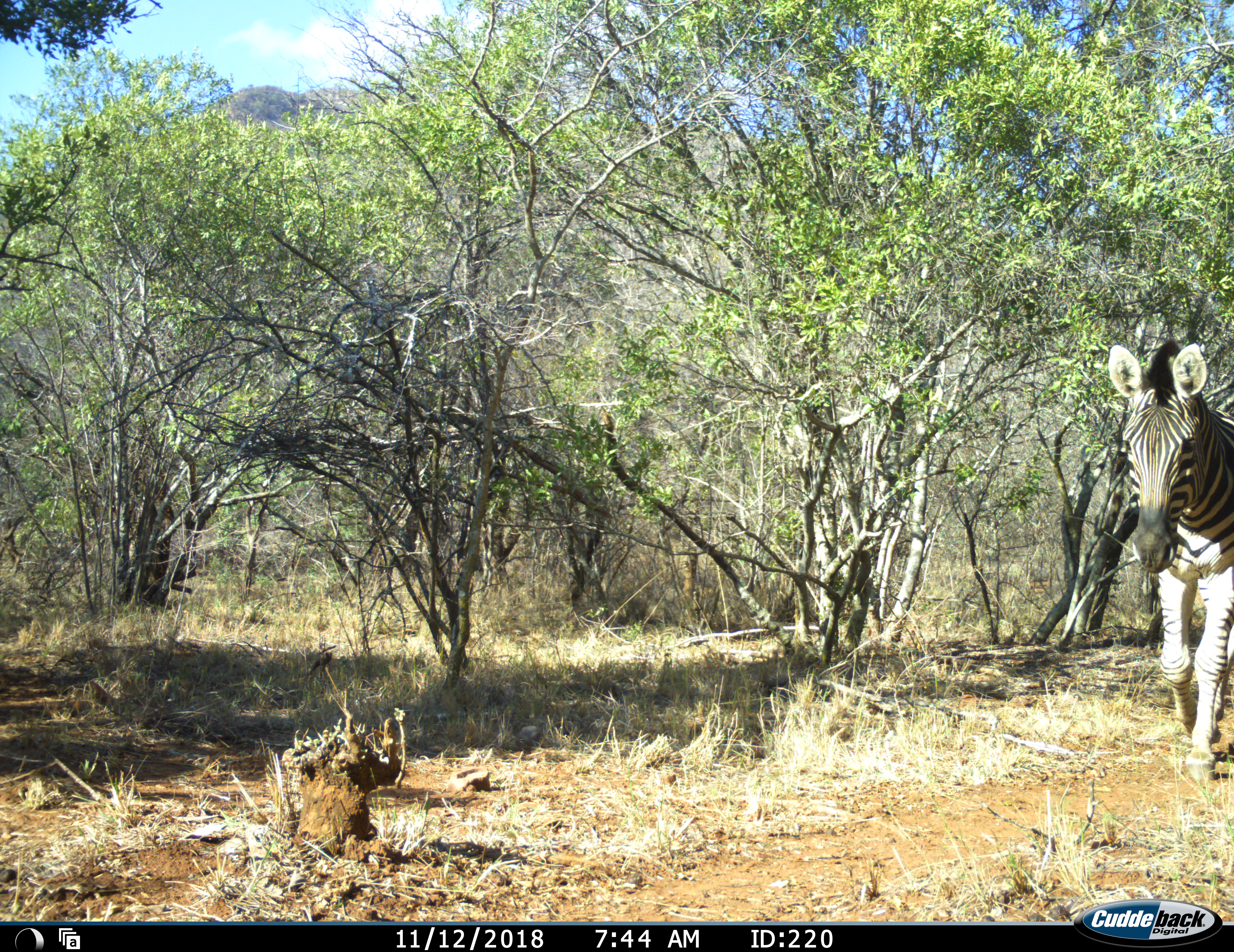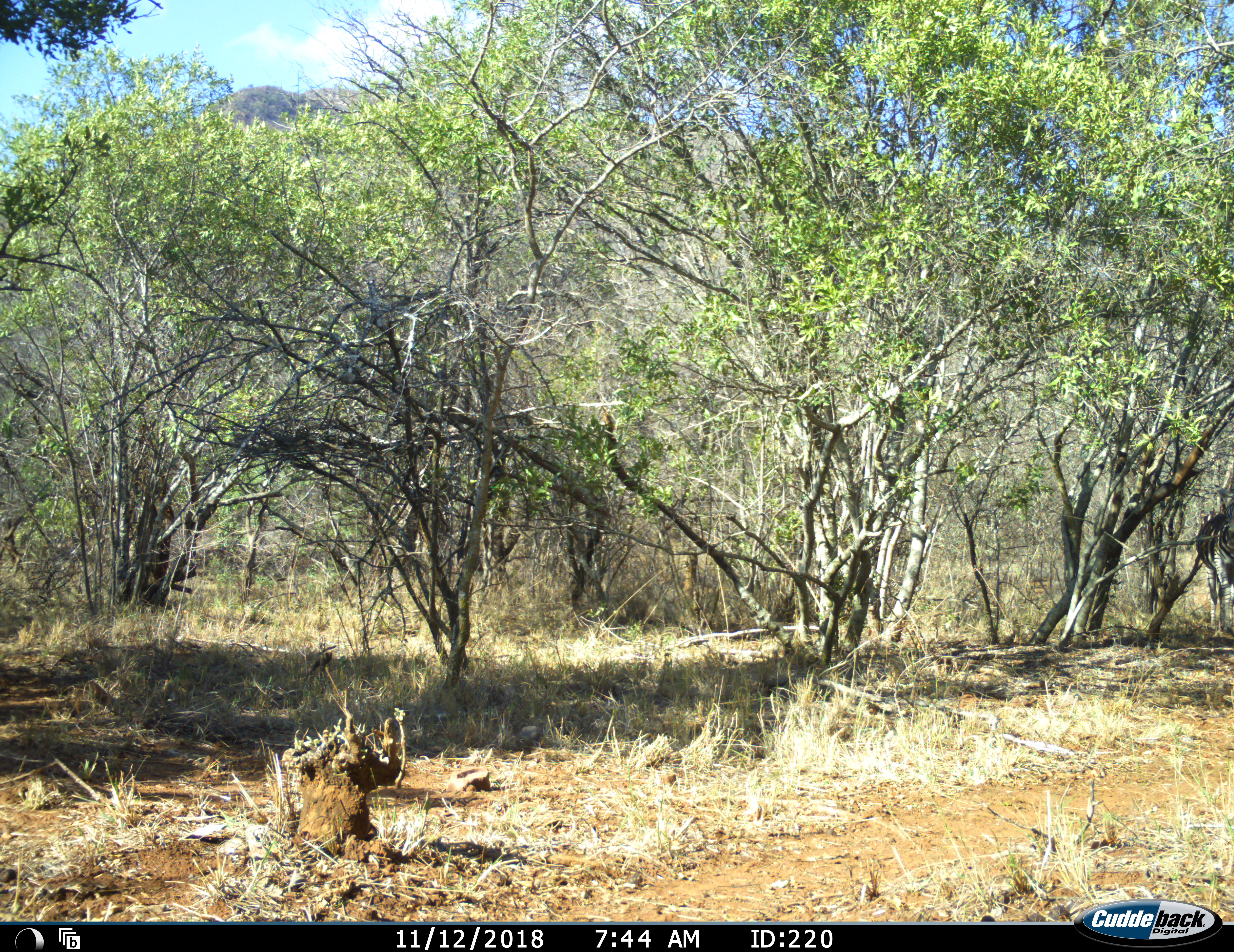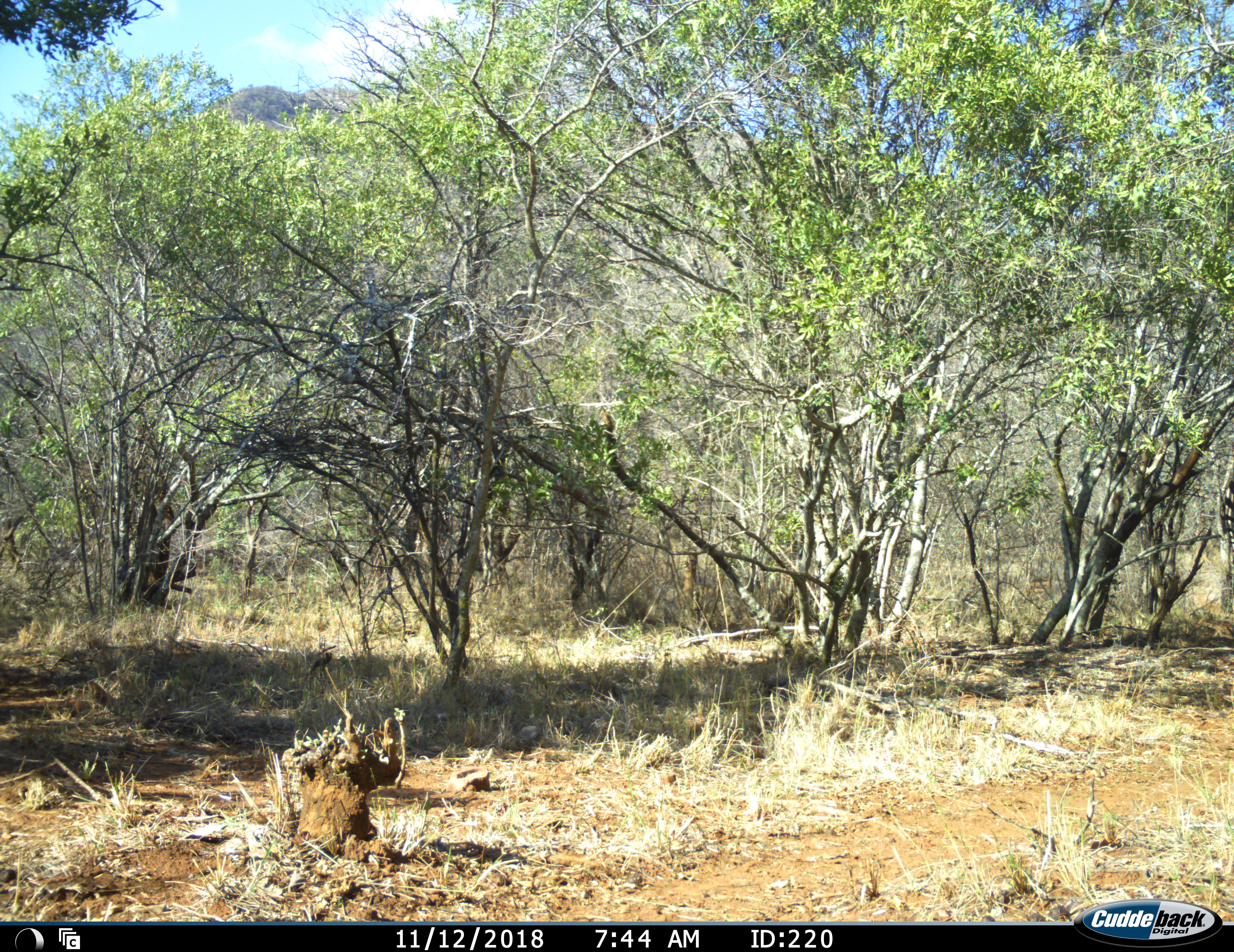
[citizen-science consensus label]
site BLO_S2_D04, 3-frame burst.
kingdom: Animalia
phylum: Chordata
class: Mammalia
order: Perissodactyla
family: Equidae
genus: Equus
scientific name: Equus quagga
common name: plains zebra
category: zebraplains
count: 1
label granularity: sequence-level